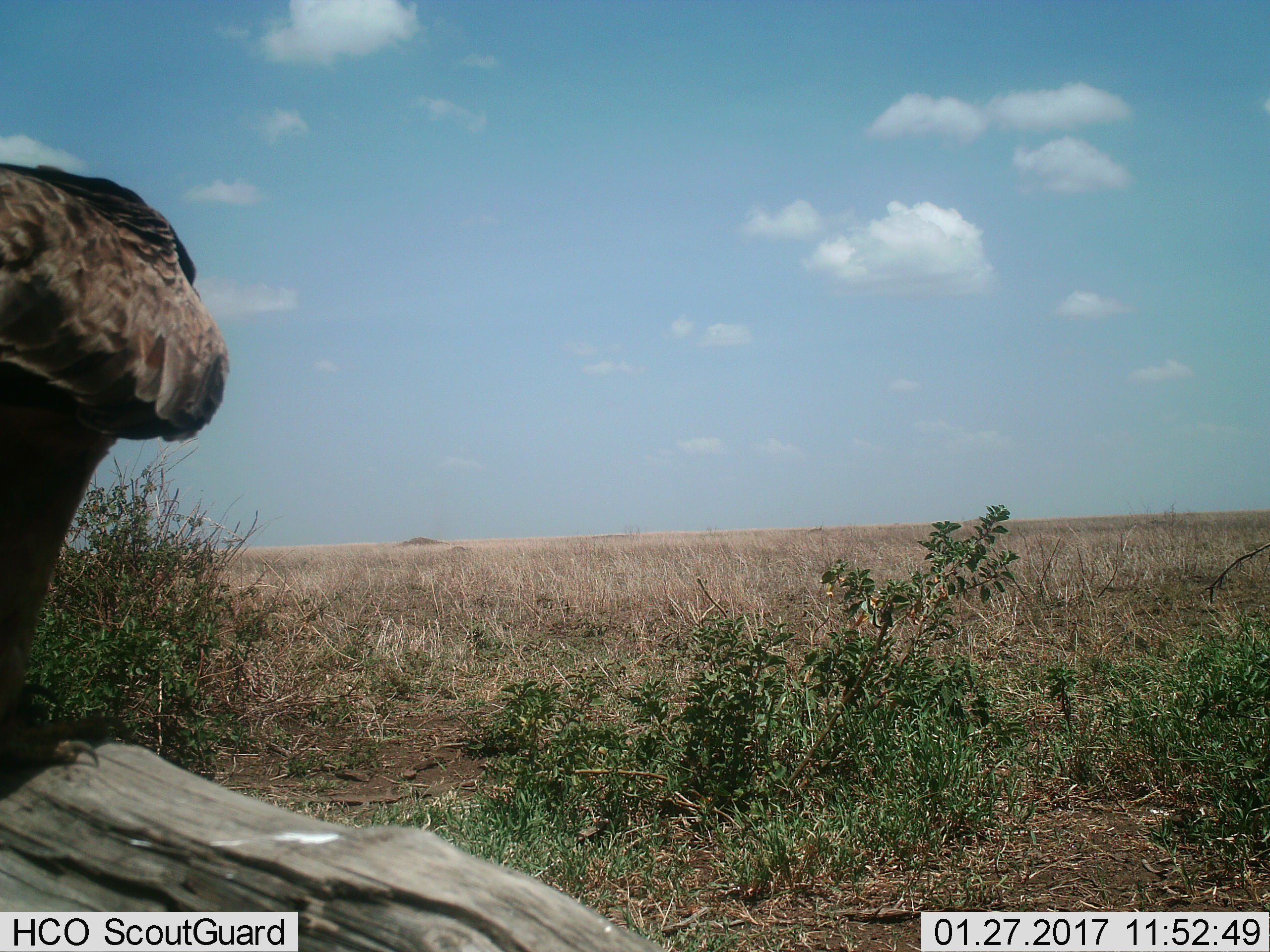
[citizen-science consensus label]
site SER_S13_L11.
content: unidentified animal